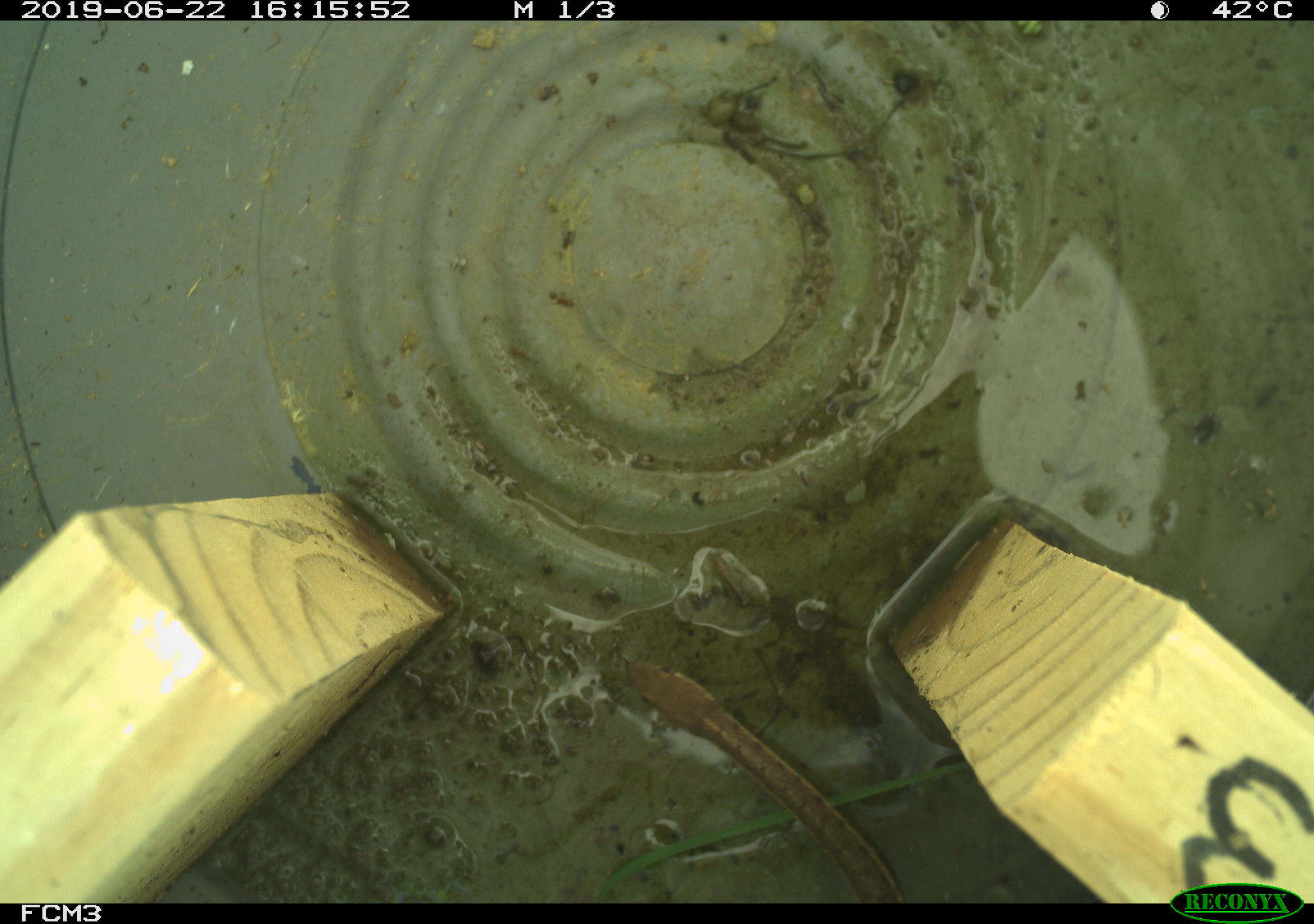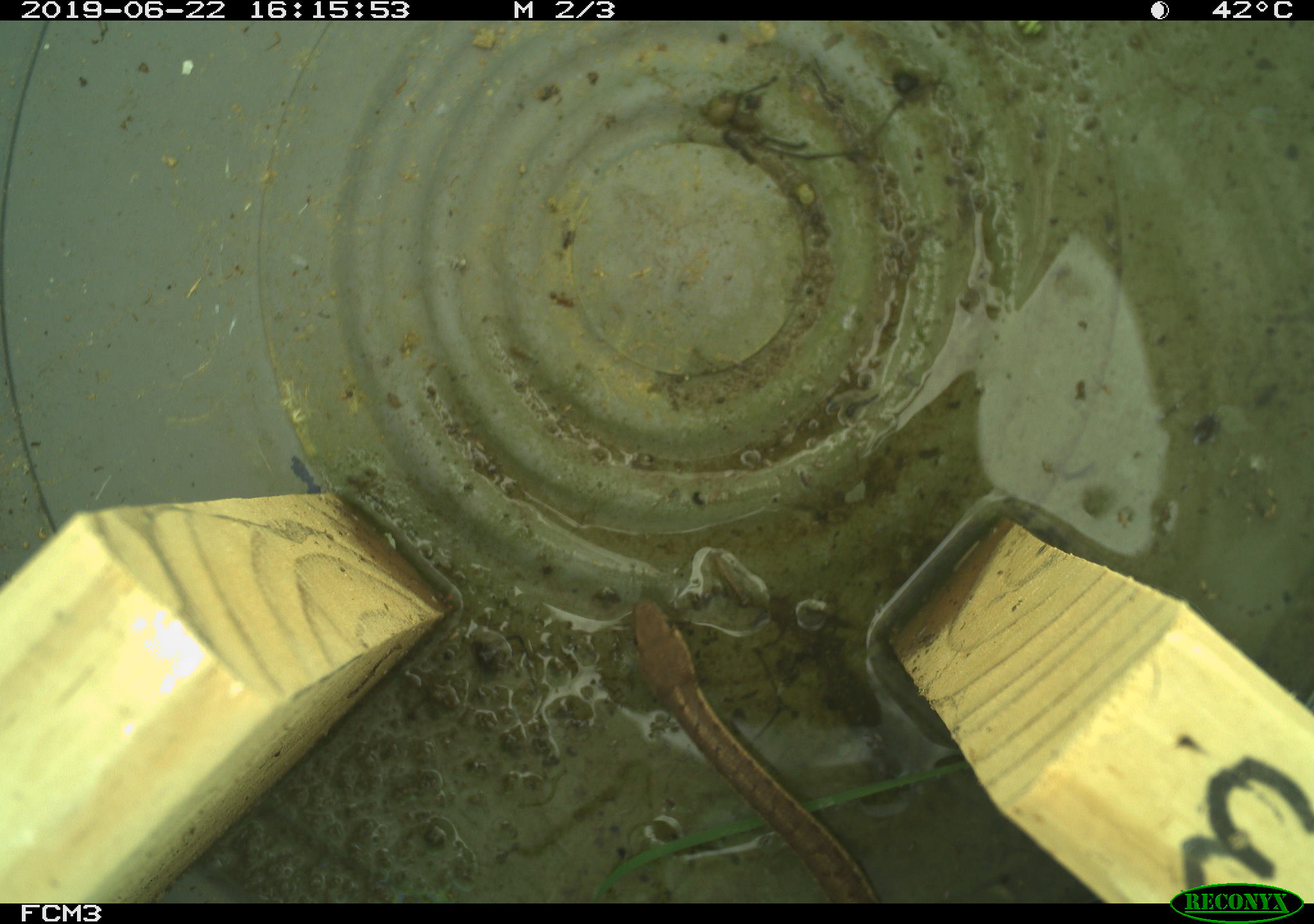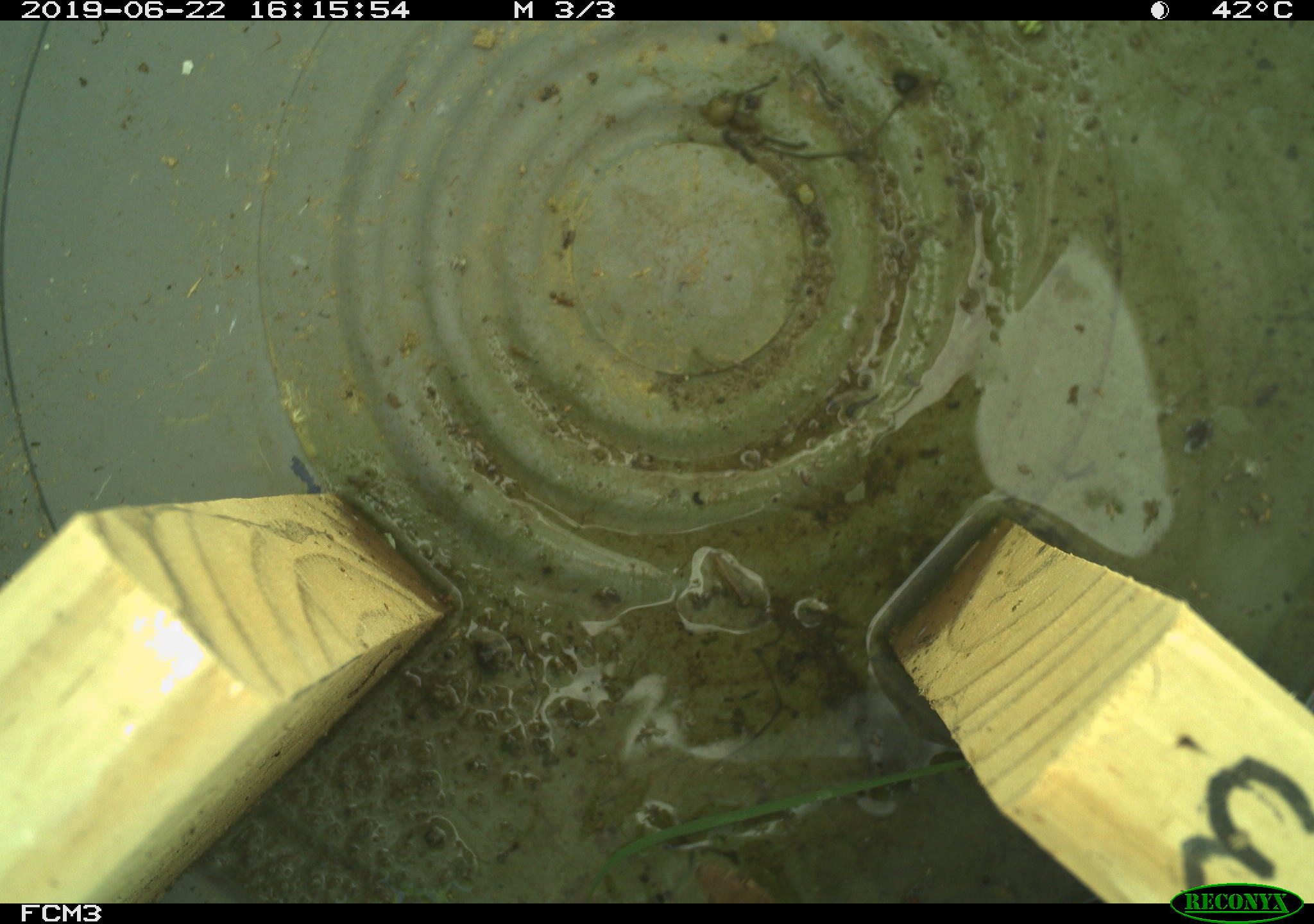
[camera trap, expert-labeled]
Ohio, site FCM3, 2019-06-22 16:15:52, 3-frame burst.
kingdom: Animalia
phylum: Chordata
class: Reptilia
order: Squamata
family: Colubridae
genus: Thamnophis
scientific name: Thamnophis sirtalis sirtalis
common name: eastern gartersnake